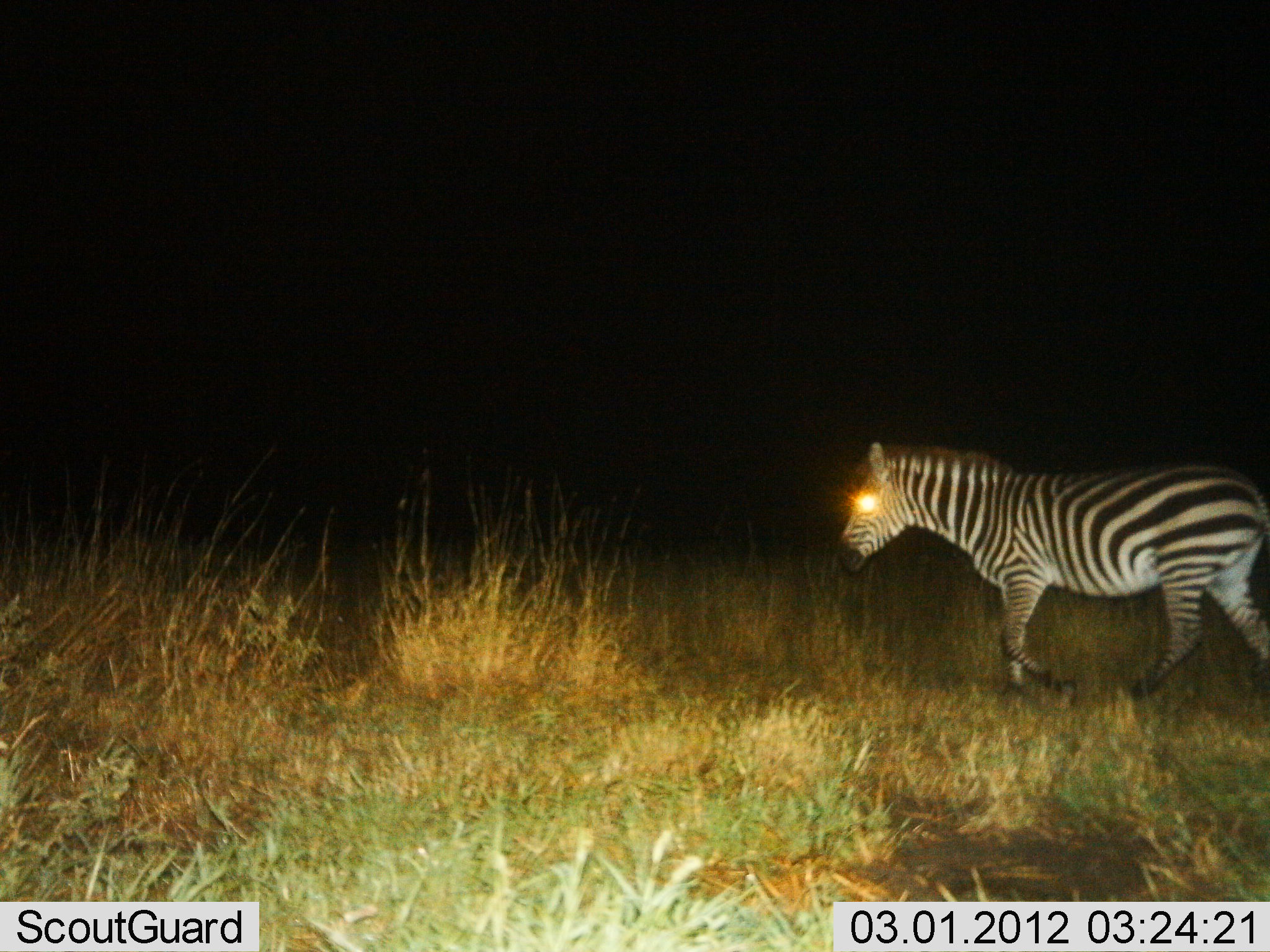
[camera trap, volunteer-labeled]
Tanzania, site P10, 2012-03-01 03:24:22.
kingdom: Animalia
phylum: Chordata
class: Mammalia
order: Perissodactyla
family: Equidae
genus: Equus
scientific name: Equus quagga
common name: plains zebra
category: zebra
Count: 1.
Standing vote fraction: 11%.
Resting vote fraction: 0%.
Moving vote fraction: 89%.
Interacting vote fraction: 0%.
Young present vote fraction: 0%.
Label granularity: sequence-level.